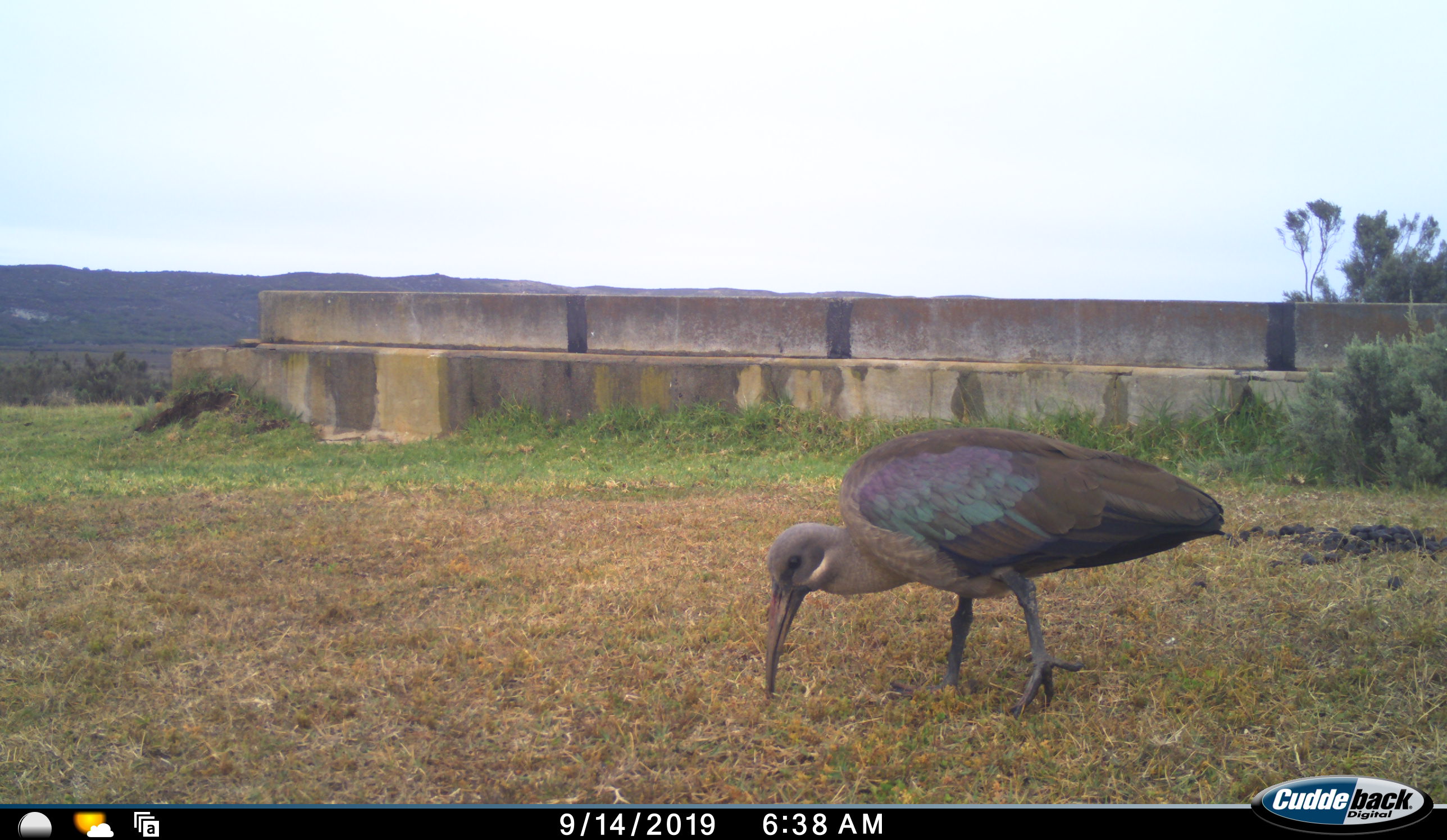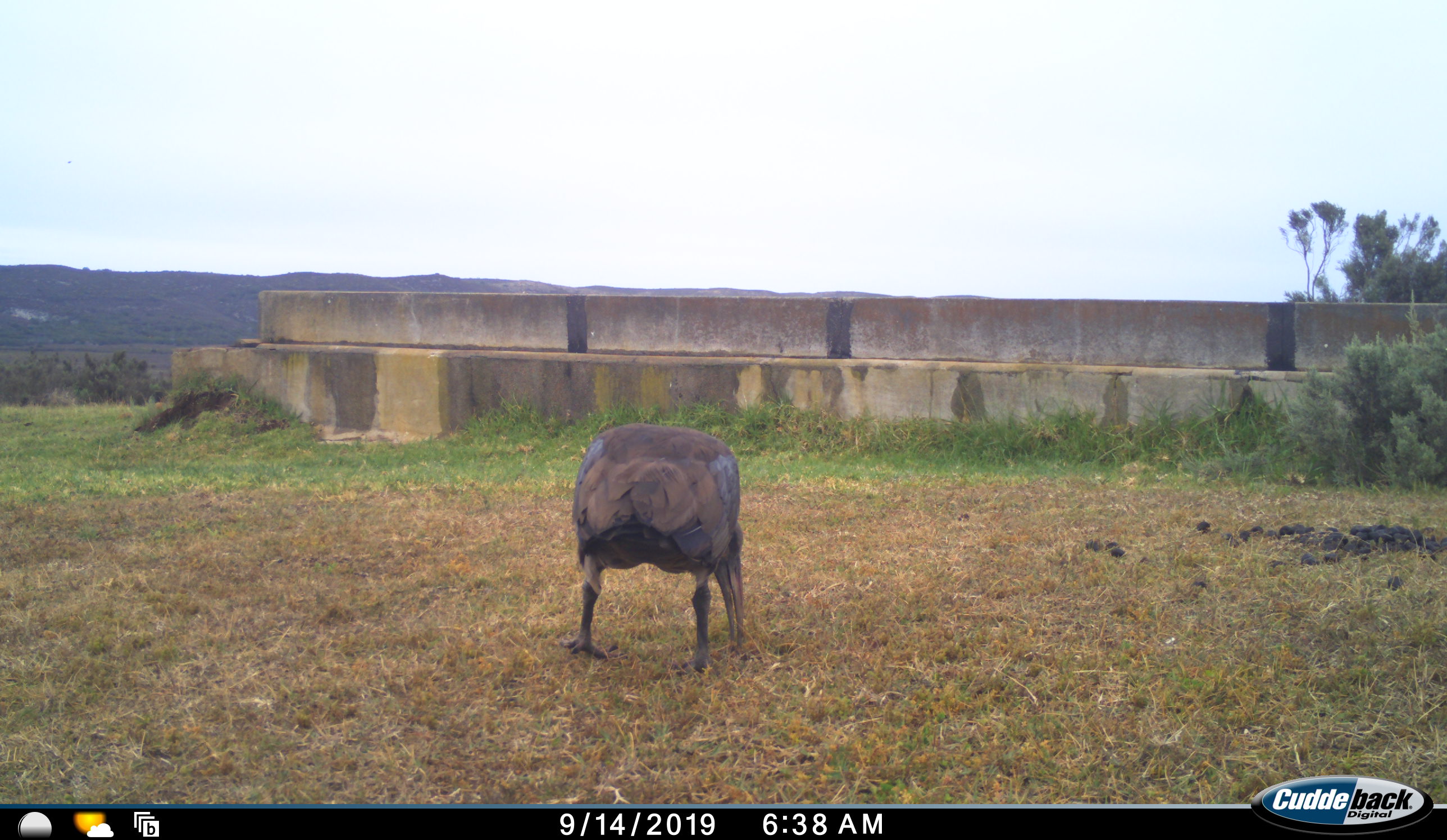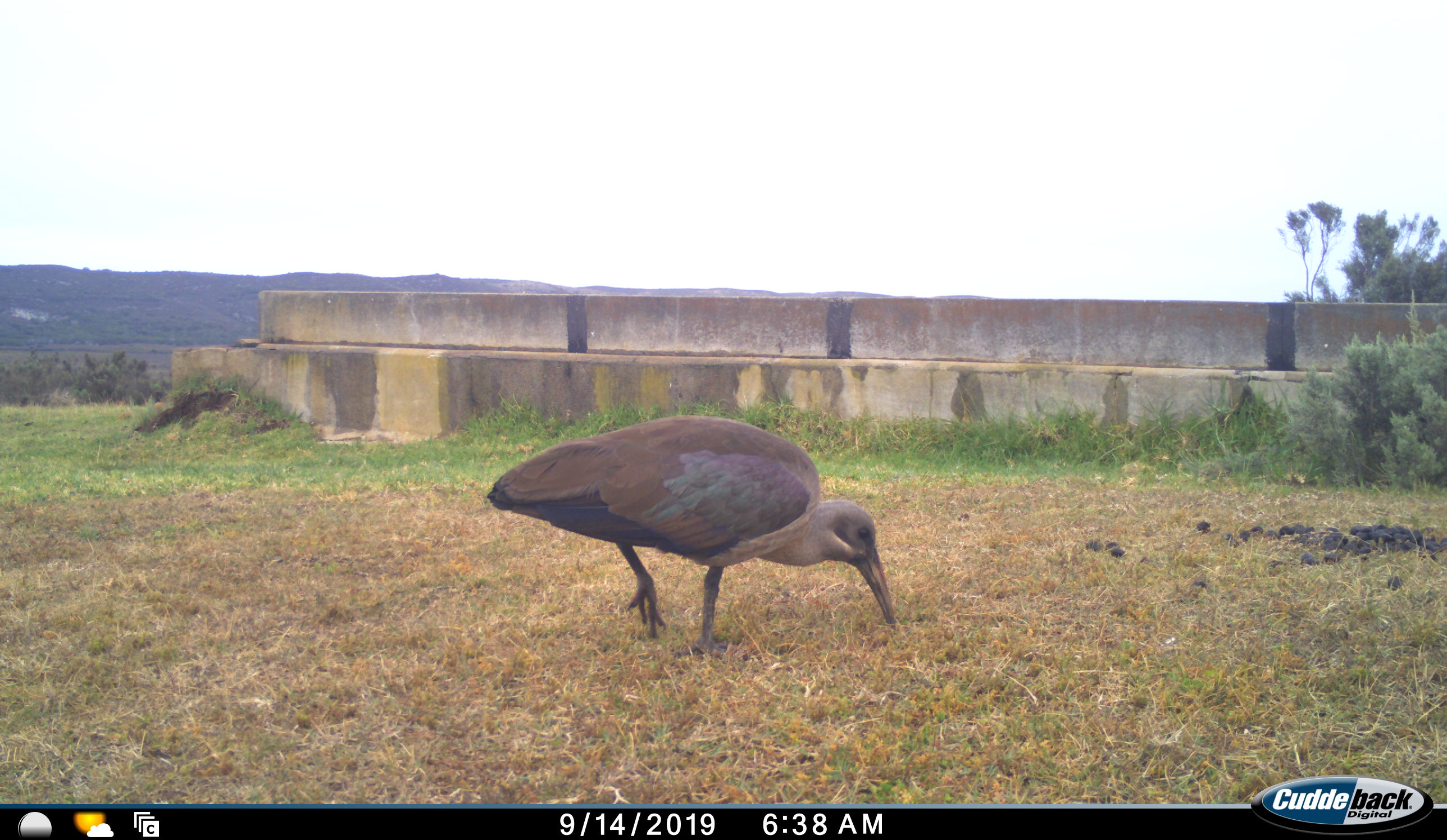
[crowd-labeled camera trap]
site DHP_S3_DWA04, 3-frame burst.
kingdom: Animalia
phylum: Chordata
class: Aves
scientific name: Aves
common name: bird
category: birdother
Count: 1.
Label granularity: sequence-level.